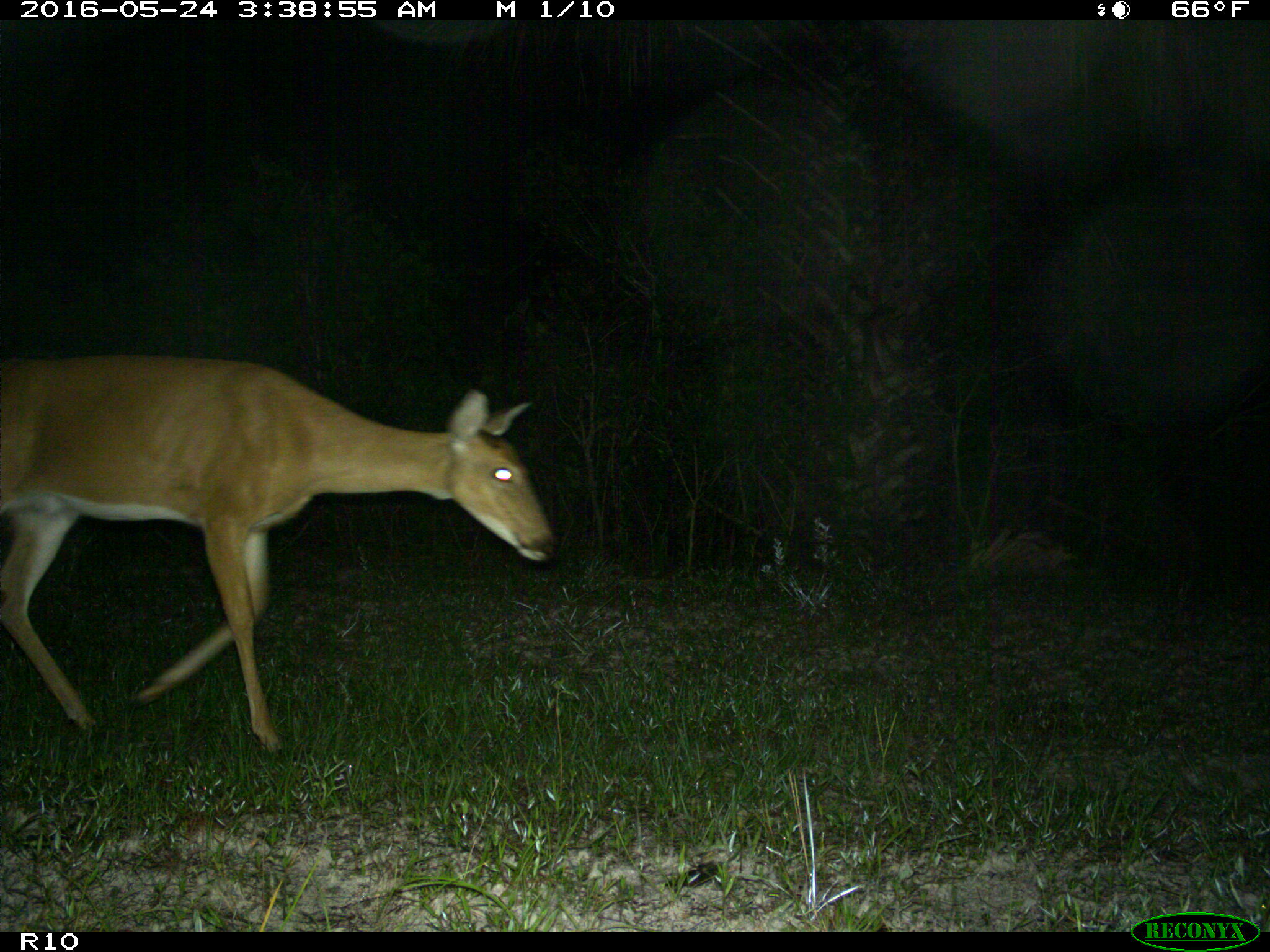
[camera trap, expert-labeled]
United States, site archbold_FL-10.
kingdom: Animalia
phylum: Chordata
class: Mammalia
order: Artiodactyla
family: Cervidae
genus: Odocoileus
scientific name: Odocoileus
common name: deer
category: unidentified deer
Unidentified deer (deer) (Odocoileus).